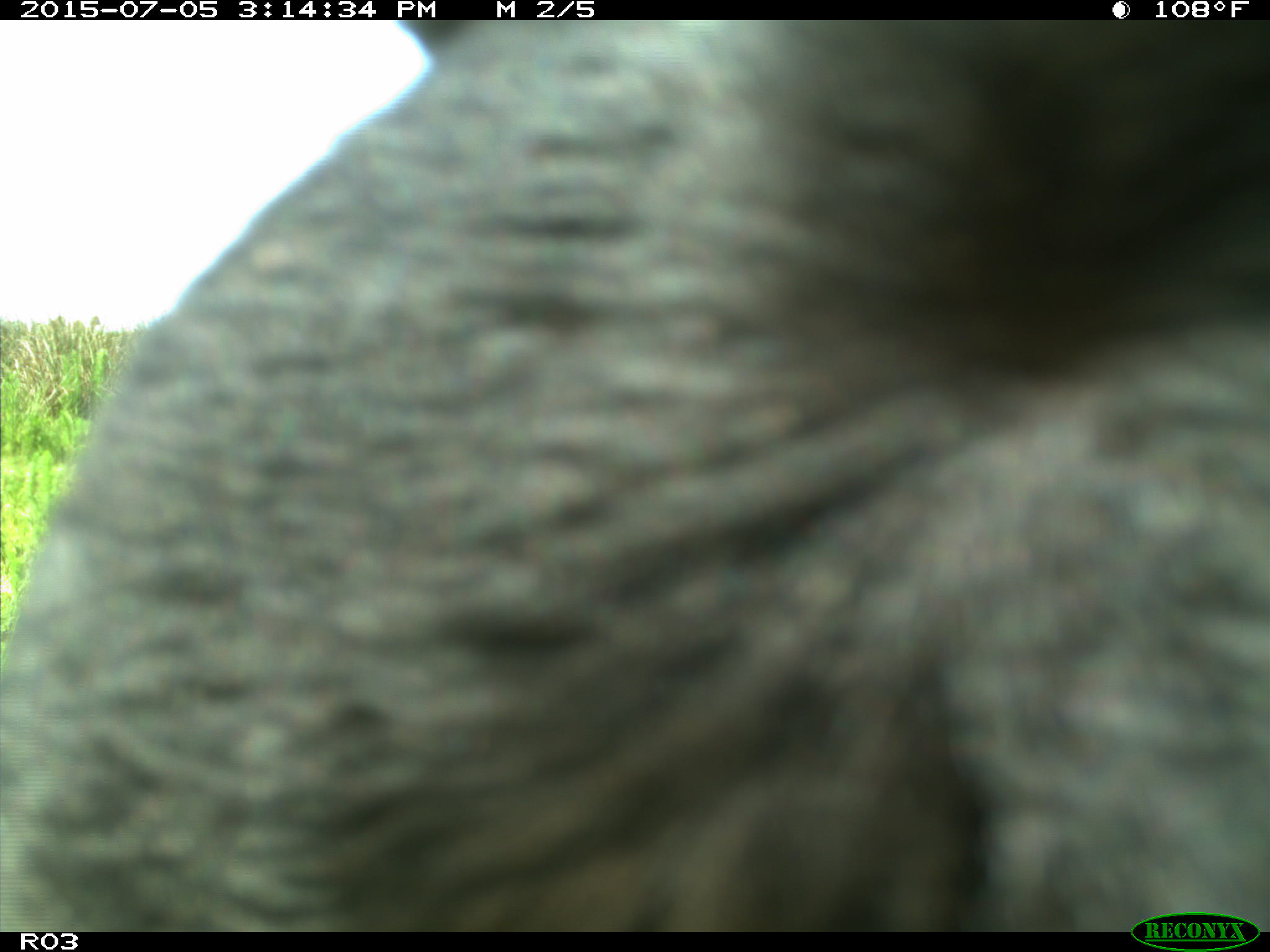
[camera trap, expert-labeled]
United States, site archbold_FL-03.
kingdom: Animalia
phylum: Chordata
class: Mammalia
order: Artiodactyla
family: Bovidae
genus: Bos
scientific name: Bos taurus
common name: domestic cow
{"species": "Bos taurus (domestic cow)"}